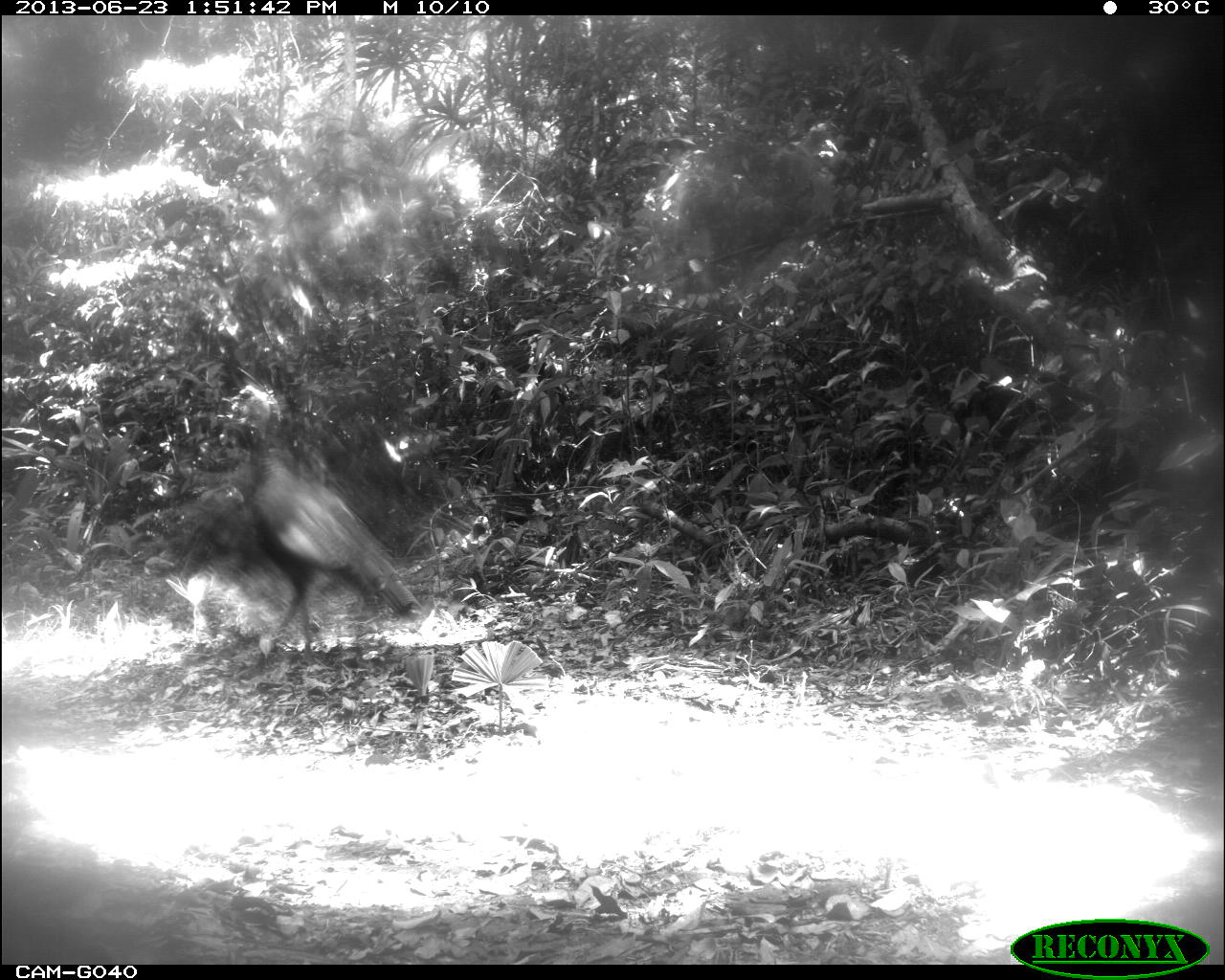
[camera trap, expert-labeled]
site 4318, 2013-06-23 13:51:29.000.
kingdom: Animalia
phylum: Chordata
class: Aves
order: Galliformes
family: Phasianidae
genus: Meleagris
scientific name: Meleagris ocellata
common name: ocellated turkey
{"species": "Meleagris ocellata (ocellated turkey)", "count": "1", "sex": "male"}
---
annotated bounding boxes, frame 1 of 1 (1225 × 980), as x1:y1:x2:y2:
meleagris ocellata: 179:377:424:668